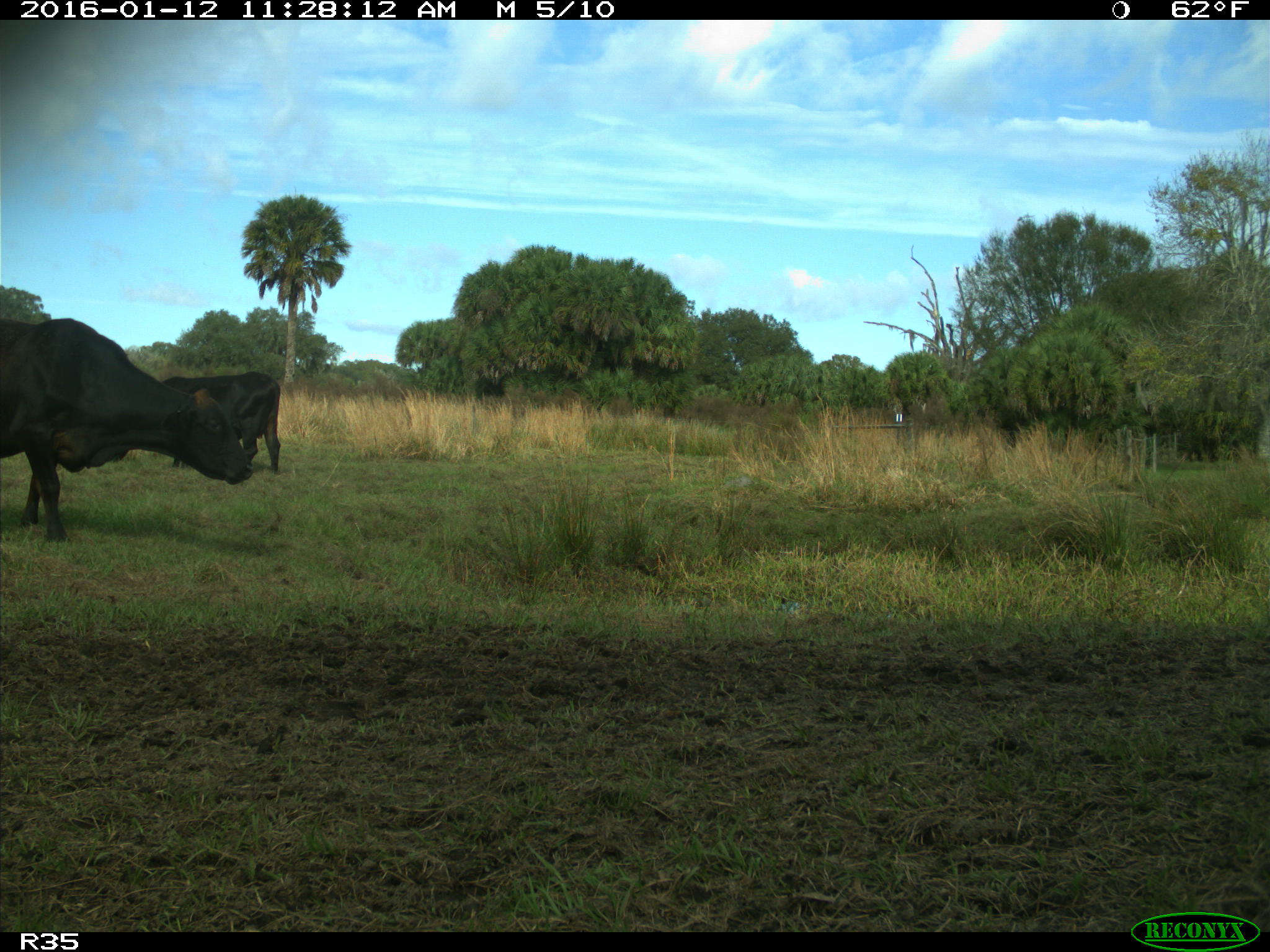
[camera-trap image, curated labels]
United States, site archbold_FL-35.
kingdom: Animalia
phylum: Chordata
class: Mammalia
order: Artiodactyla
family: Bovidae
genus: Bos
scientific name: Bos taurus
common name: domestic cow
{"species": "Bos taurus (domestic cow)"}